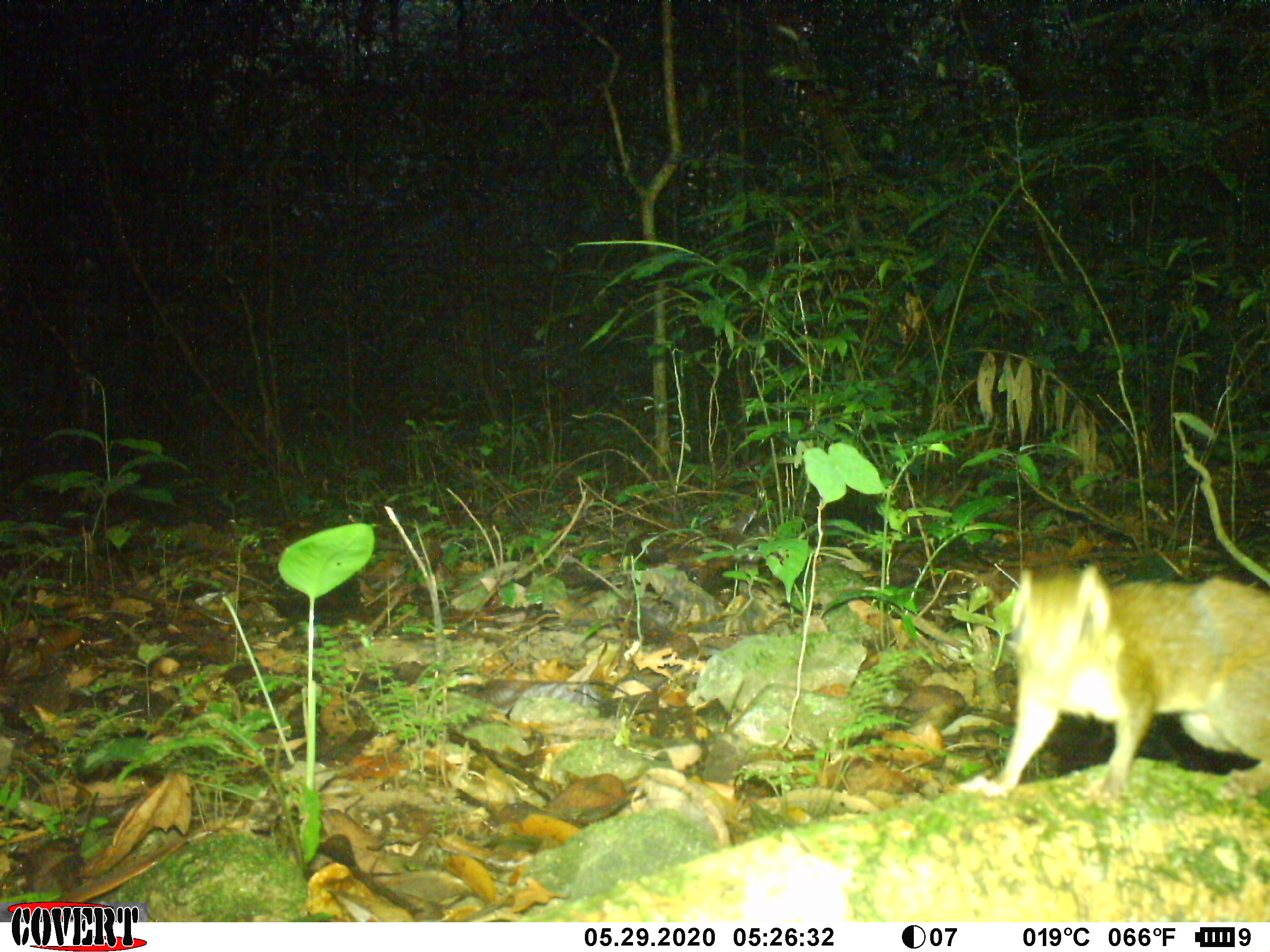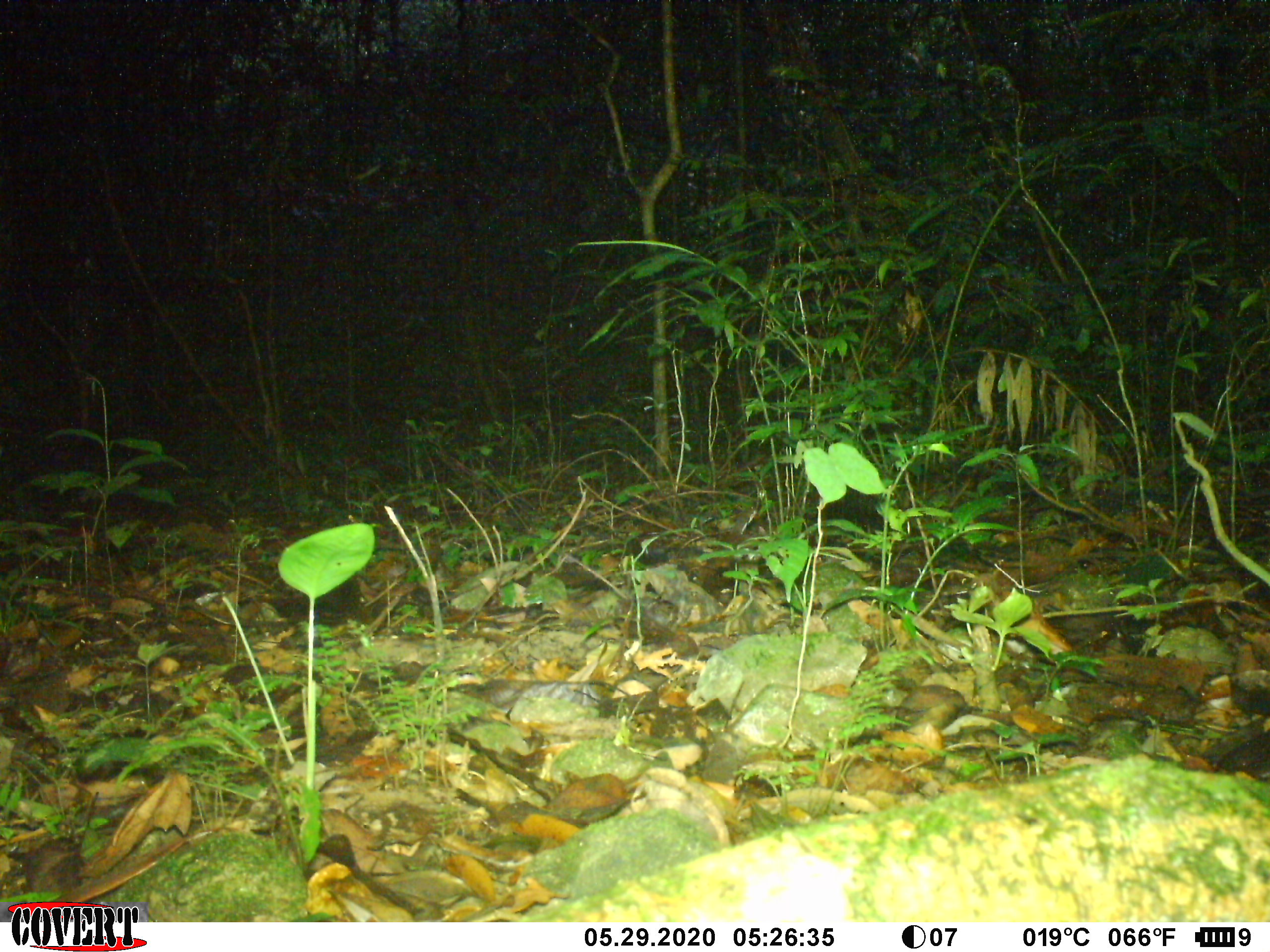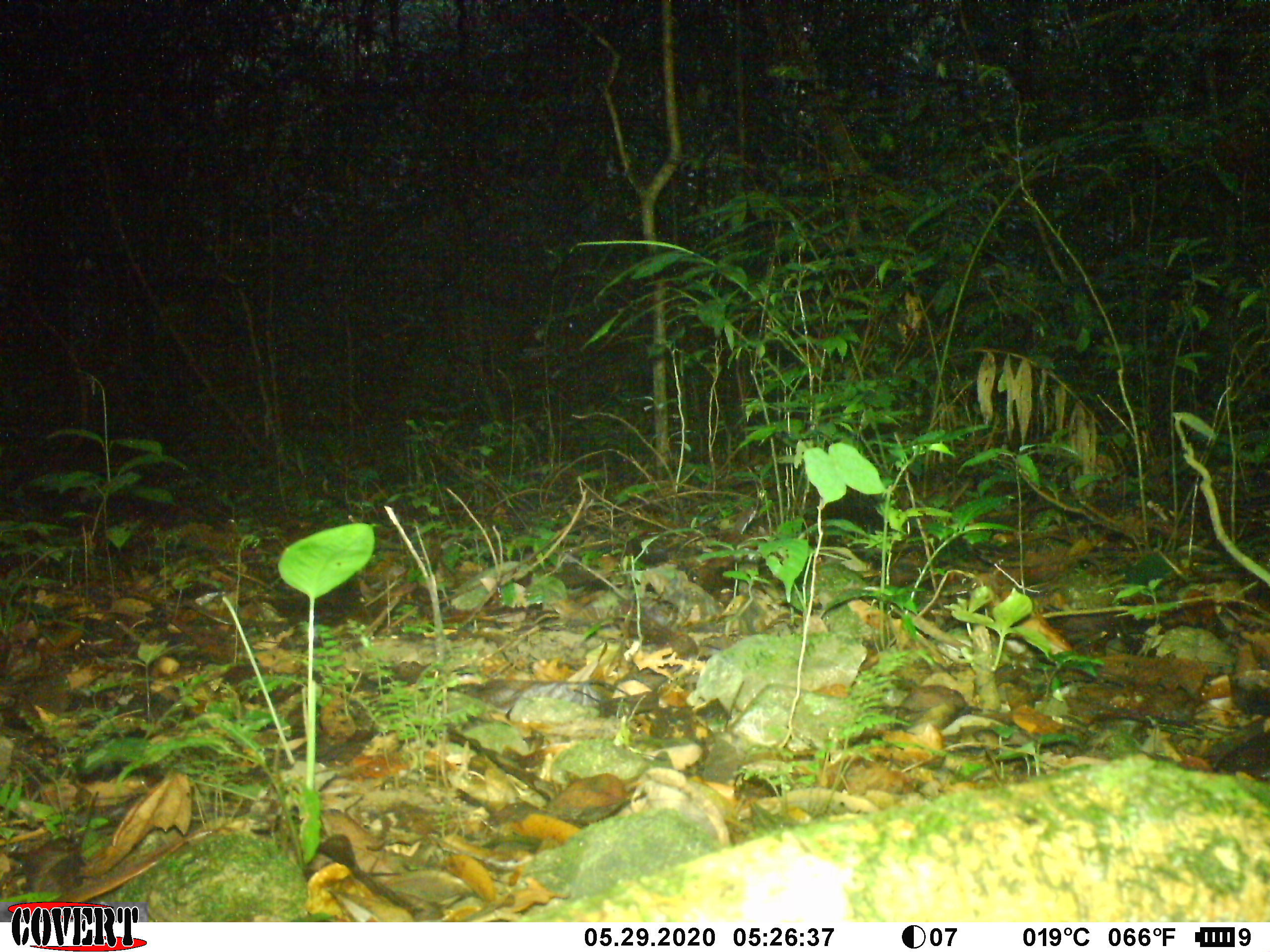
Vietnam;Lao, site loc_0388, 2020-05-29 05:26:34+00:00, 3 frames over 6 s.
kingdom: Animalia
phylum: Chordata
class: Mammalia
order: Rodentia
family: Muridae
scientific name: Muridae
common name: old-world mice and rats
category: unidentified murid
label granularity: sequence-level